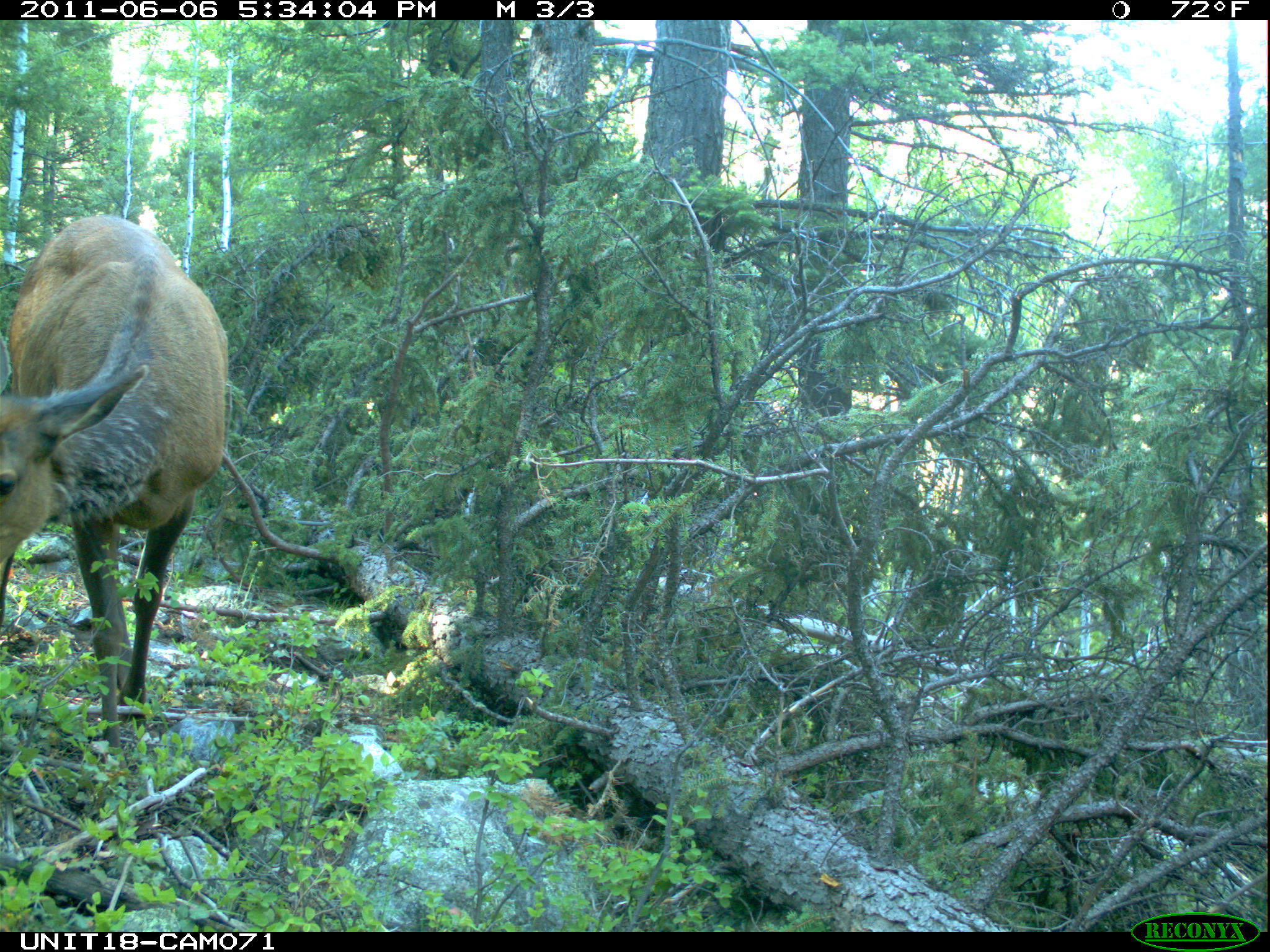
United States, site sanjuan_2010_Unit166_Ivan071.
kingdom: Animalia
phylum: Chordata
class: Mammalia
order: Artiodactyla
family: Cervidae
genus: Cervus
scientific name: Cervus elaphus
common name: red deer